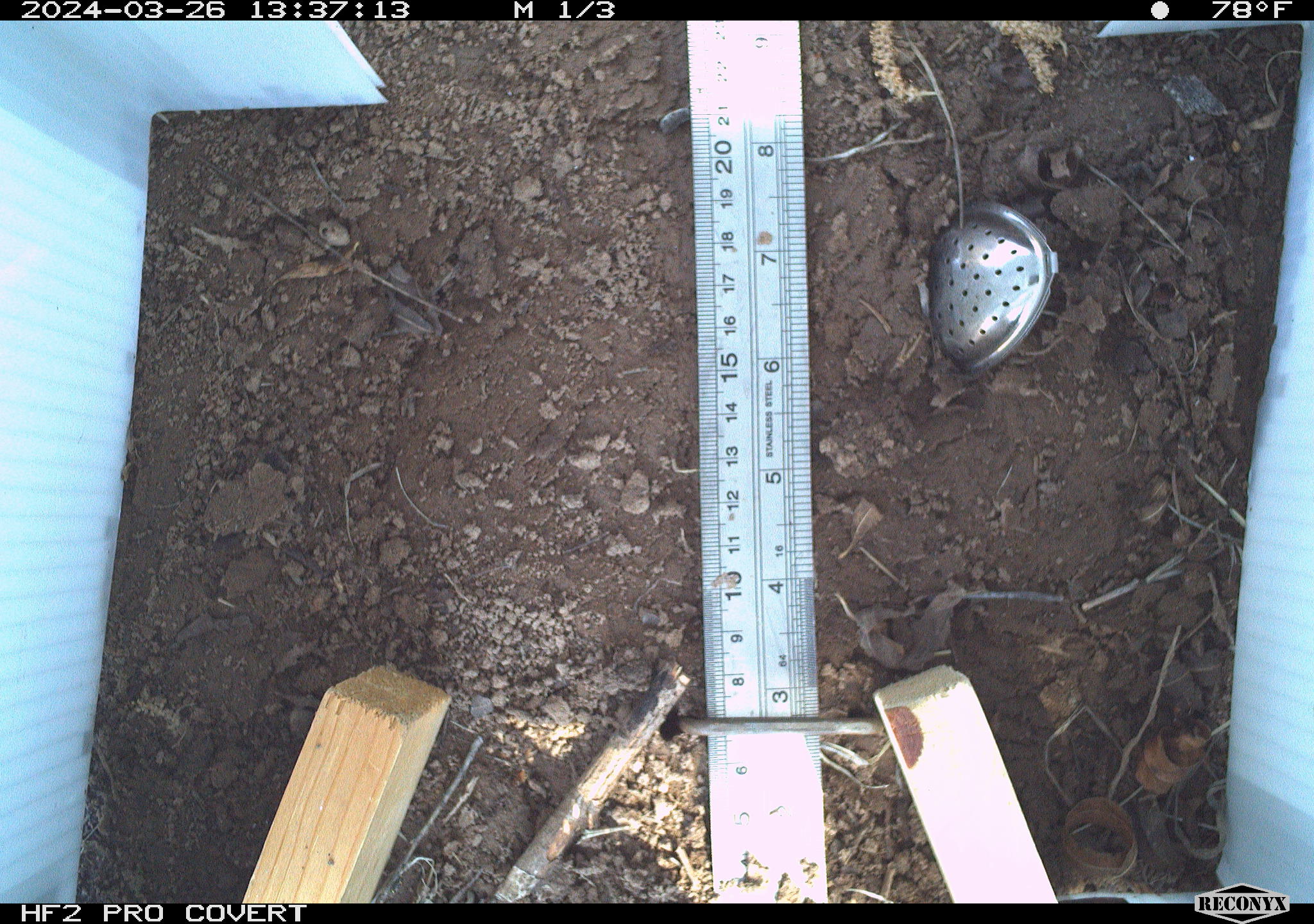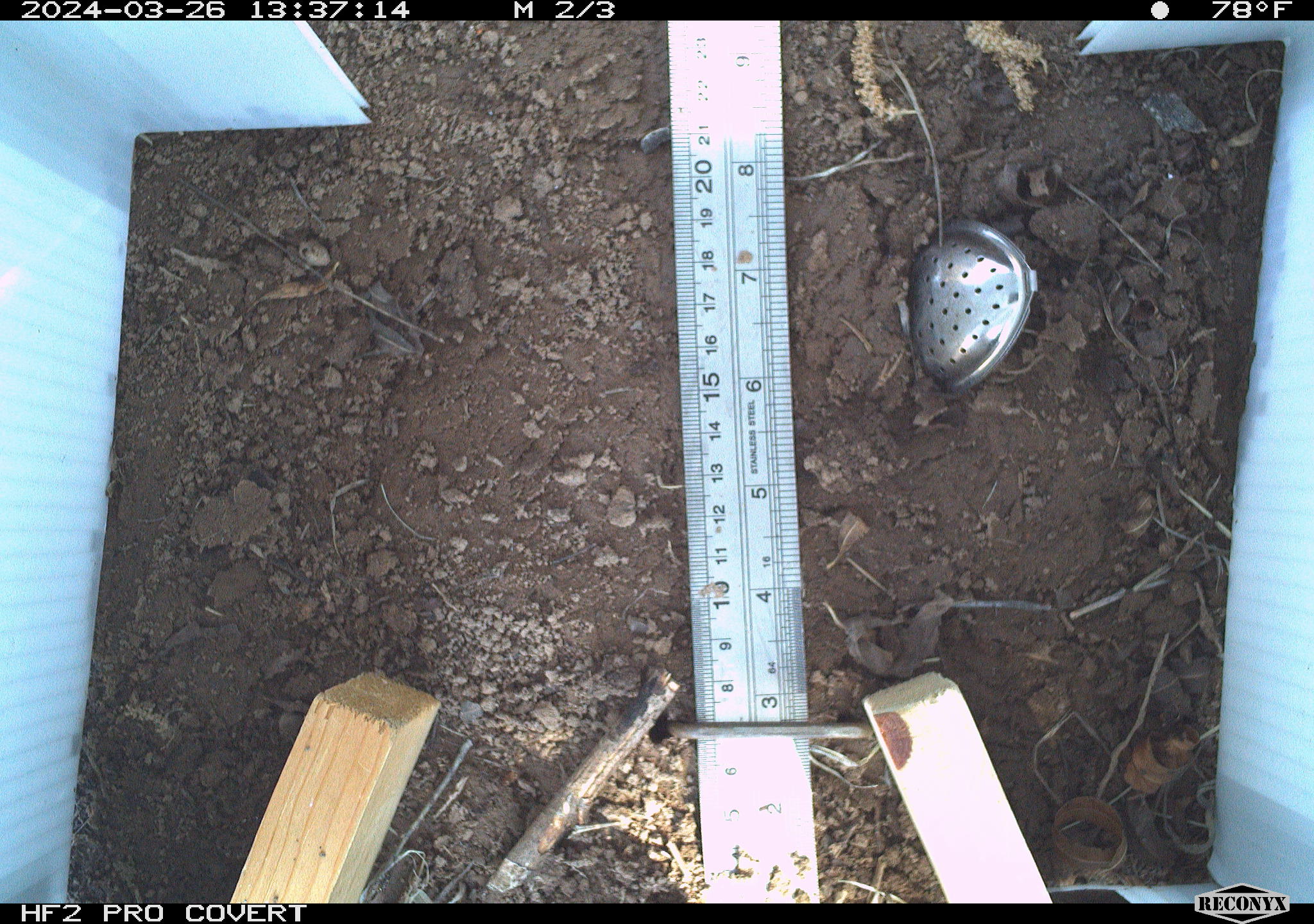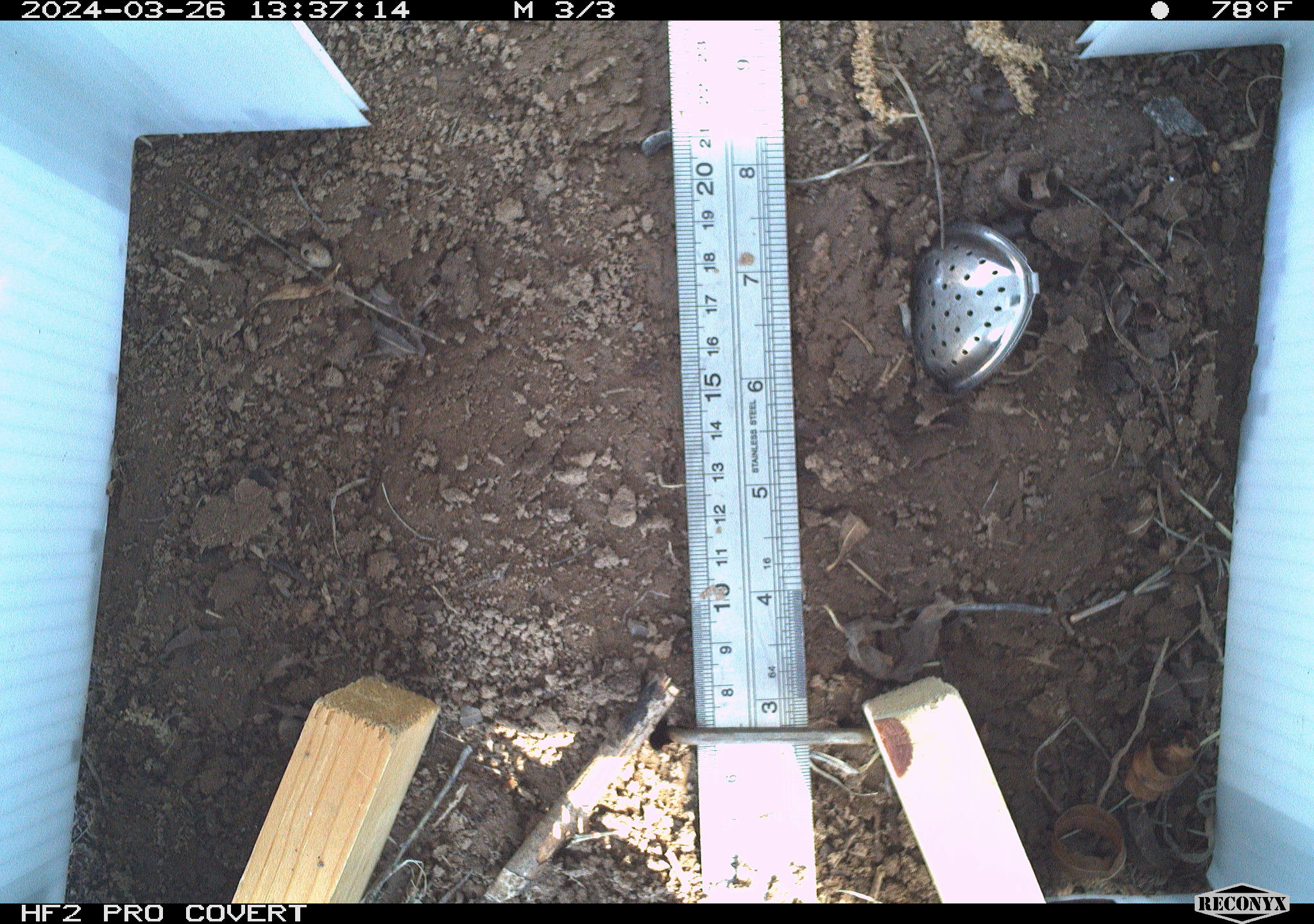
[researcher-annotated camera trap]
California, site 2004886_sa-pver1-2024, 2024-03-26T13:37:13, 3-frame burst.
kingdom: Animalia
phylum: Chordata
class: Reptilia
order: Squamata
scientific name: Squamata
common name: lizards and snakes